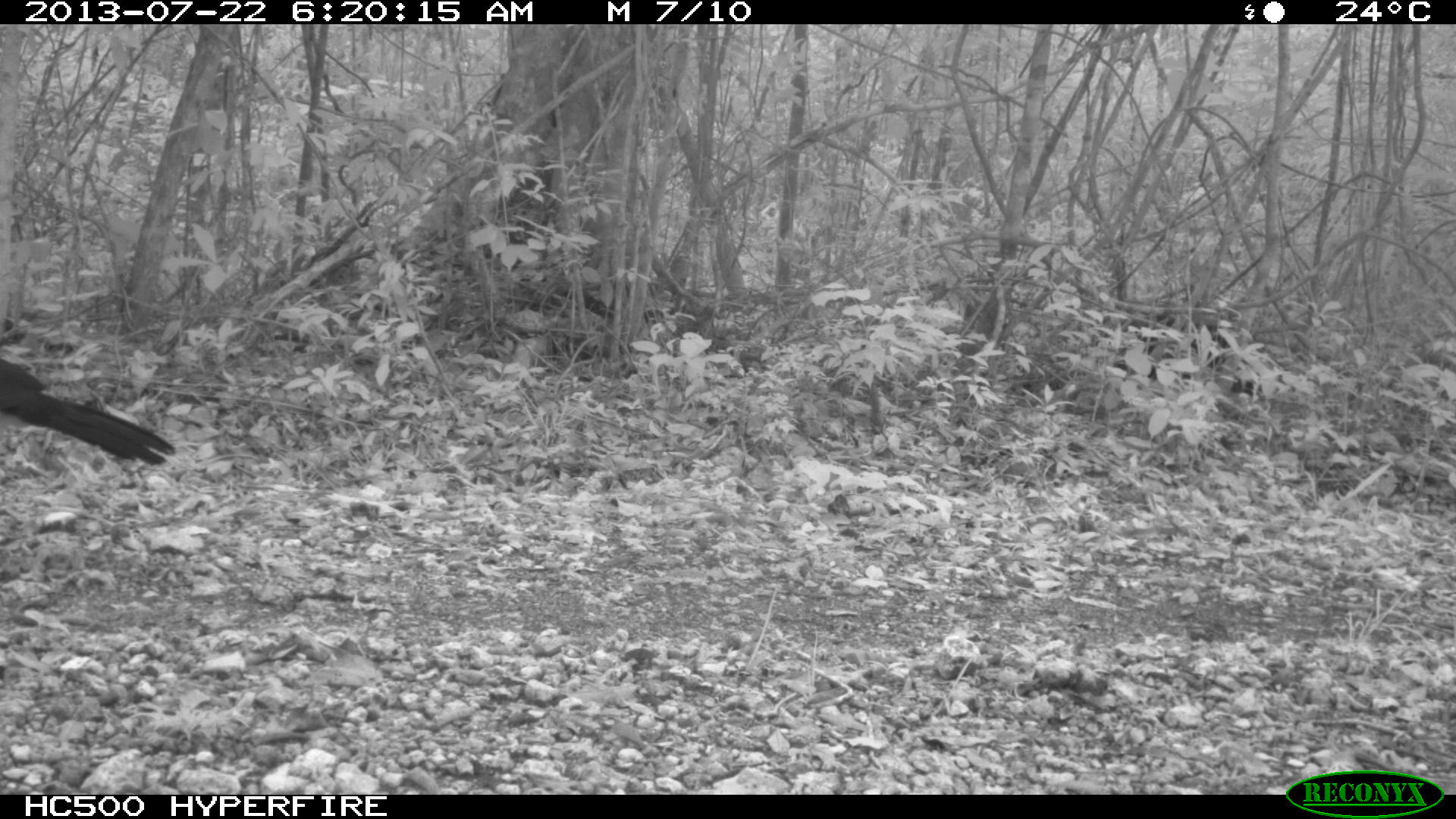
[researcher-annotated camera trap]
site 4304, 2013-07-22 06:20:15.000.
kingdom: Animalia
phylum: Chordata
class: Aves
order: Galliformes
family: Cracidae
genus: Crax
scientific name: Crax rubra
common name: great curassow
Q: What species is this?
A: Crax rubra (great curassow).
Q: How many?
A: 1.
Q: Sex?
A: Male.